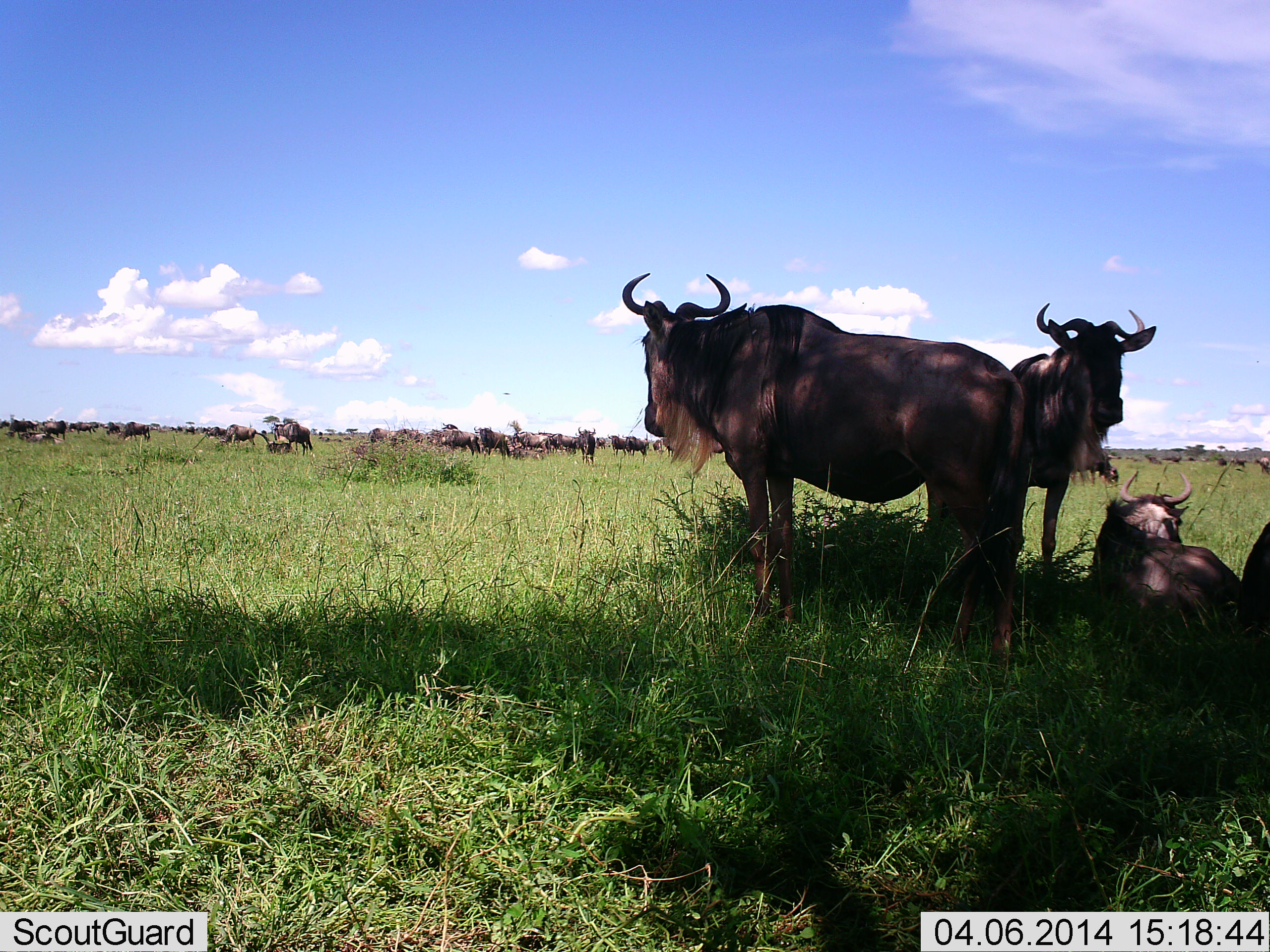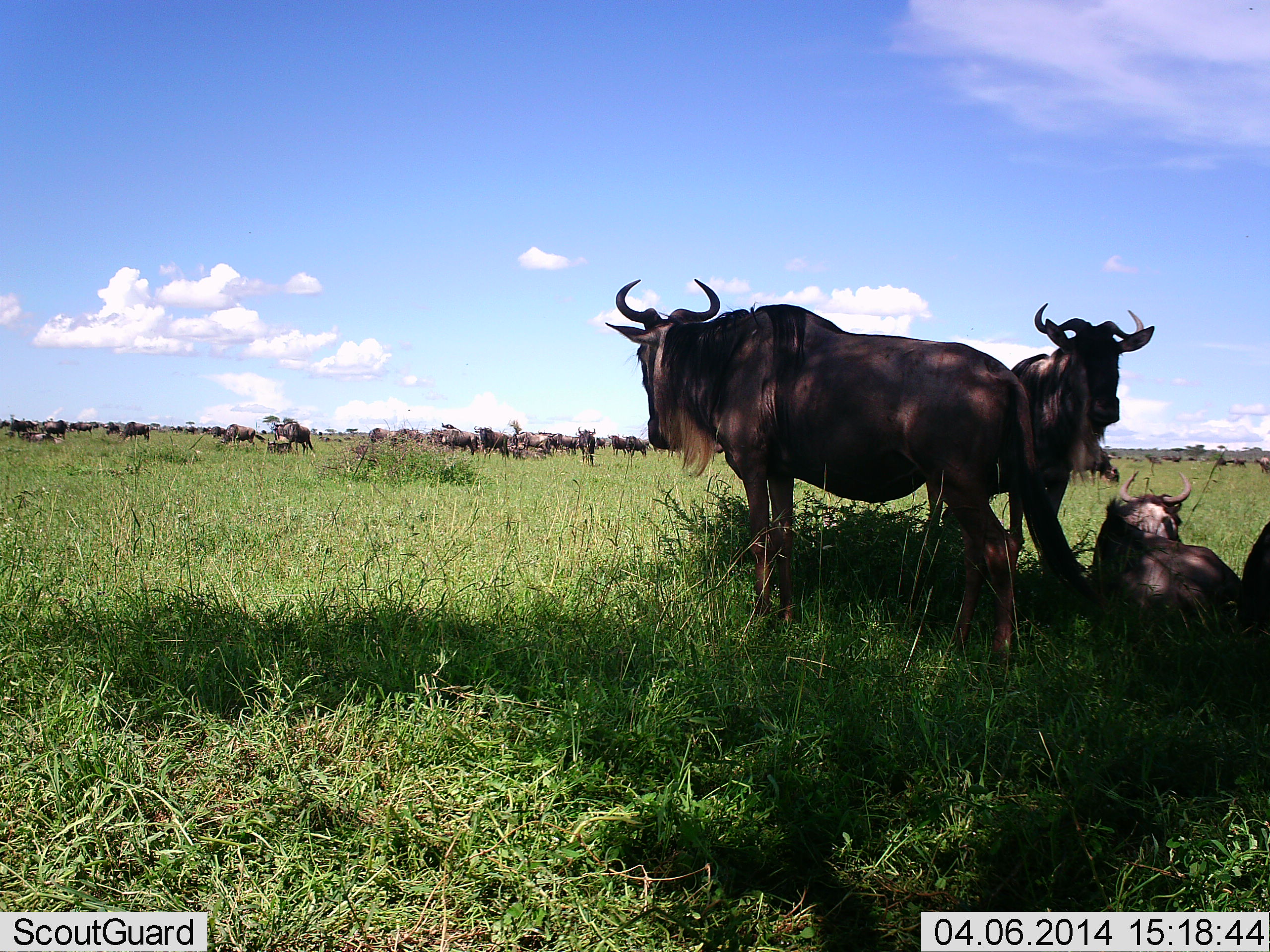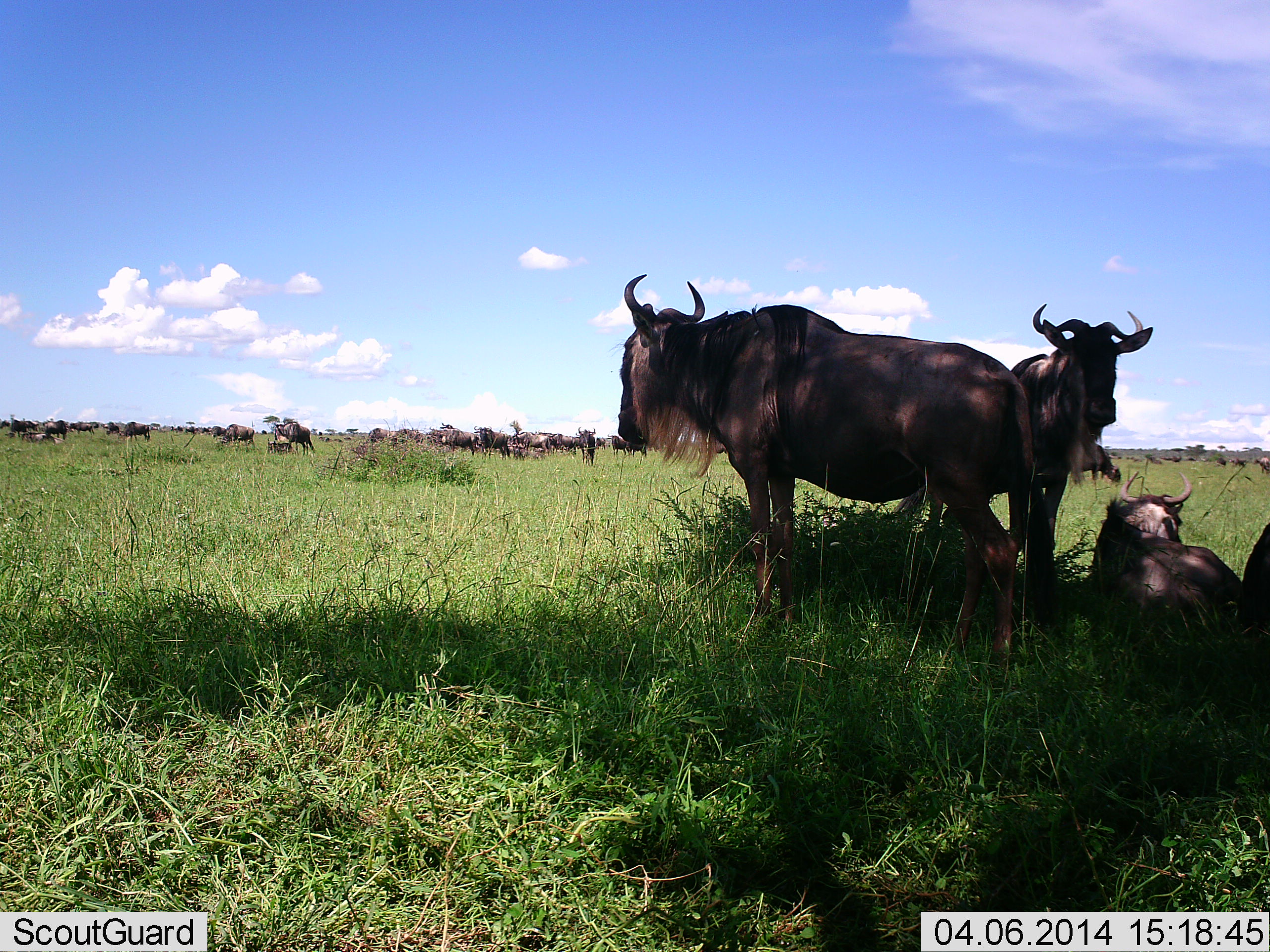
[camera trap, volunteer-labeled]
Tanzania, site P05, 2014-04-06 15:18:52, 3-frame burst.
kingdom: Animalia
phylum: Chordata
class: Mammalia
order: Artiodactyla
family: Bovidae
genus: Connochaetes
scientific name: Connochaetes taurinus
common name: blue wildebeest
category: wildebeest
Wildebeest (blue wildebeest) (Connochaetes taurinus), count 11-50. Behavior (volunteer vote fractions): standing 100%, resting 80%, moving 20%, interacting 10%. Young present (vote fraction): 0%. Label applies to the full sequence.